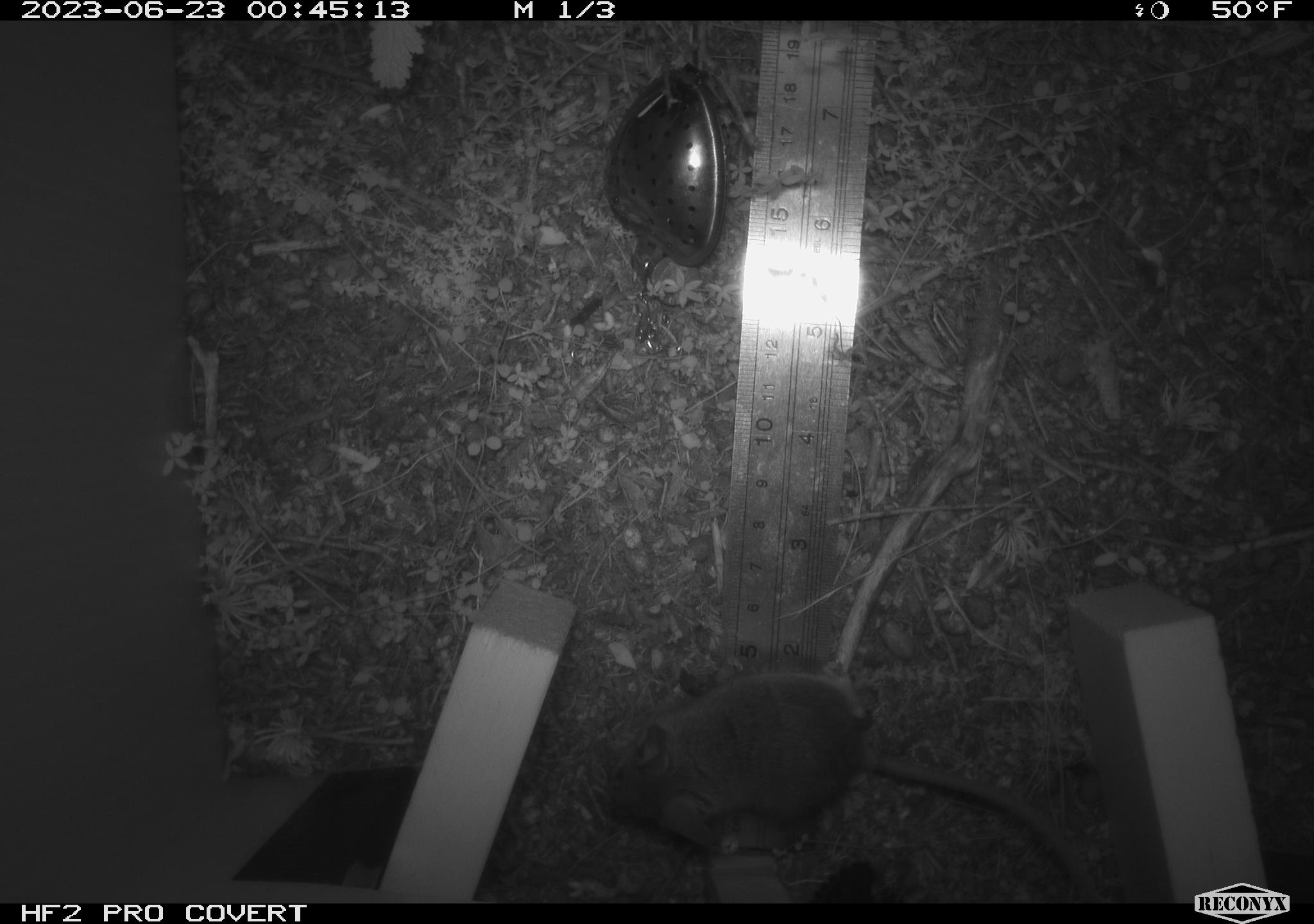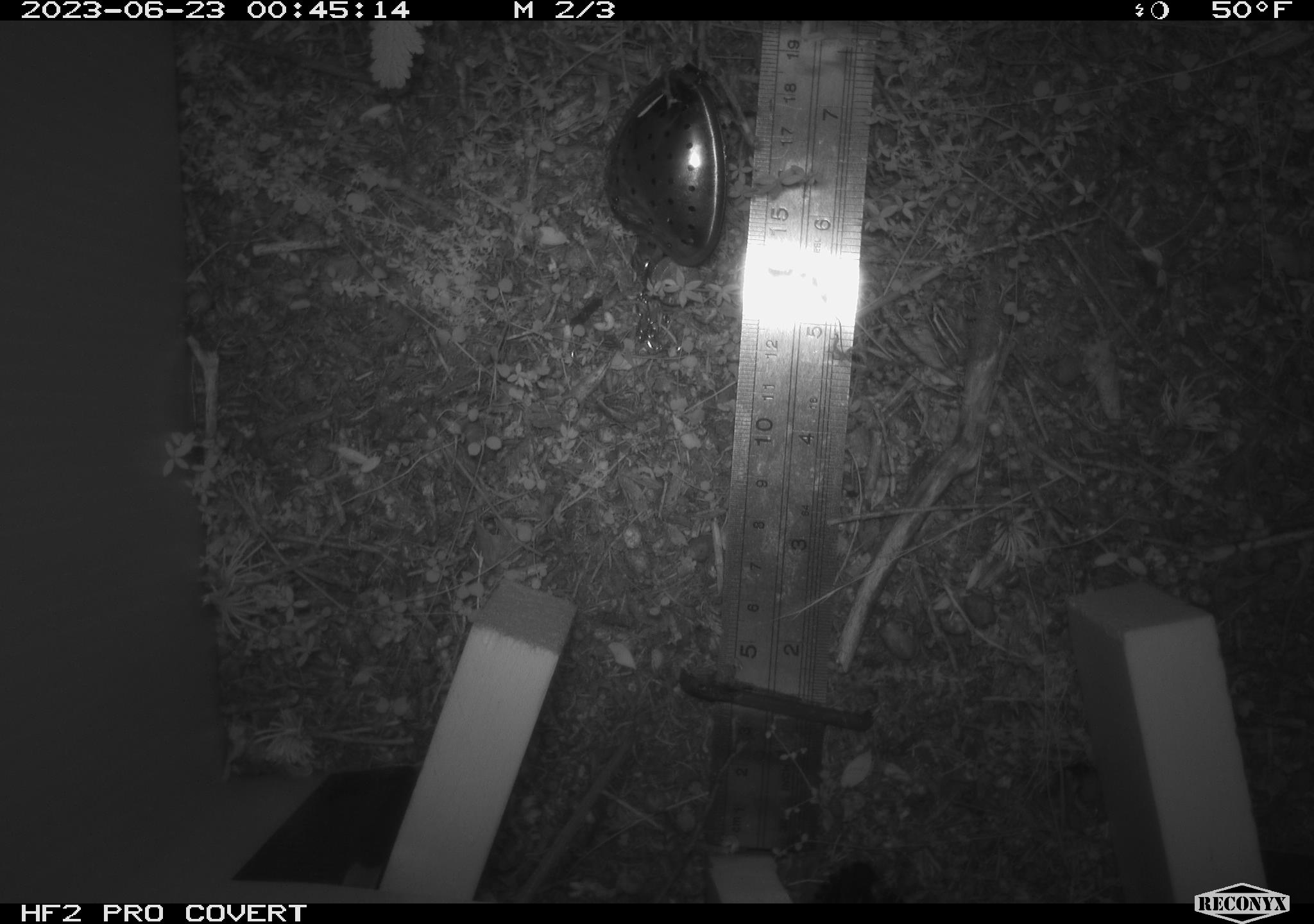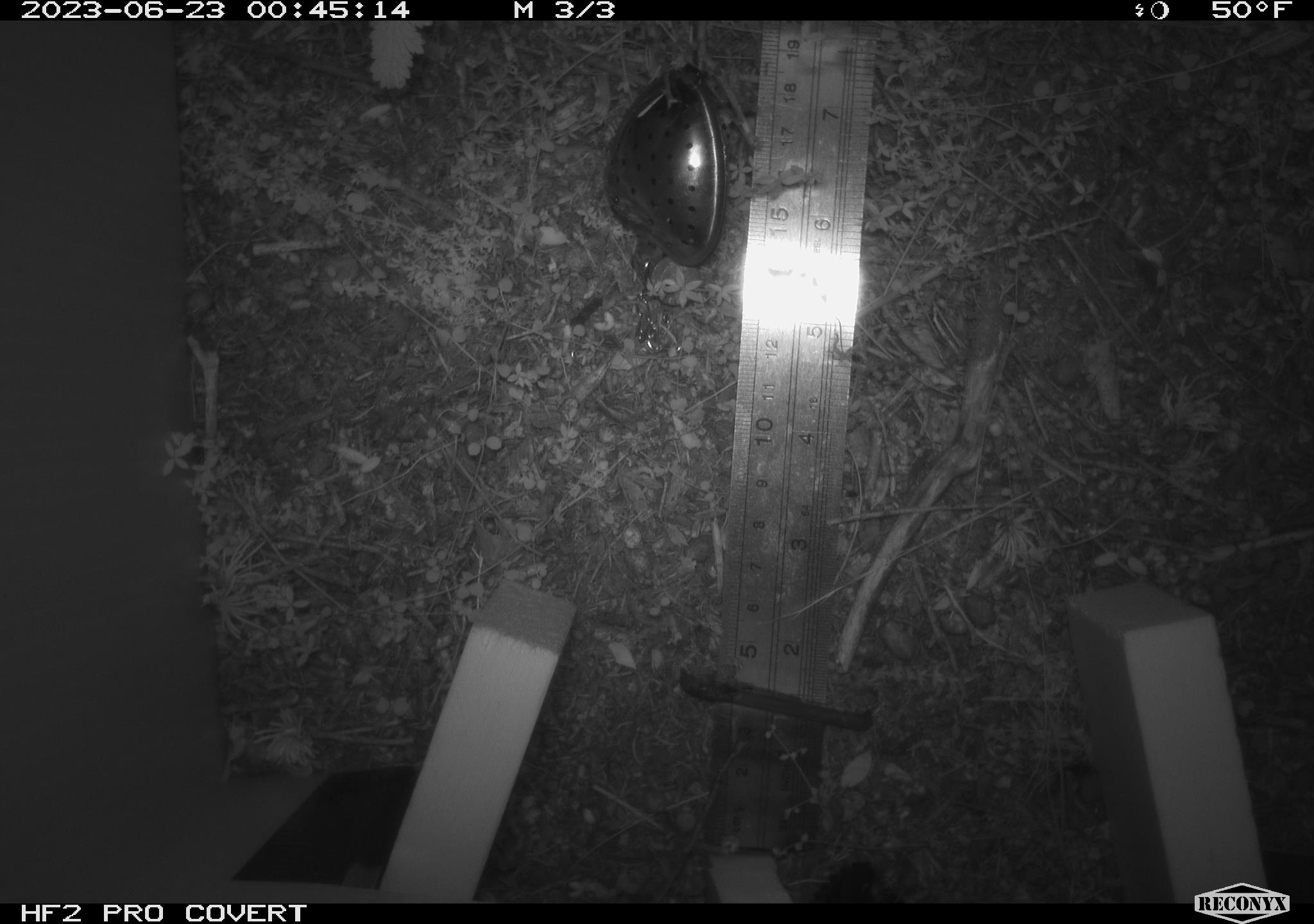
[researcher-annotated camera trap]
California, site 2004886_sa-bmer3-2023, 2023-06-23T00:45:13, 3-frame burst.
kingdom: Animalia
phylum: Chordata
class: Mammalia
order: Rodentia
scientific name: Rodentia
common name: mouse species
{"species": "mouse species (Rodentia)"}